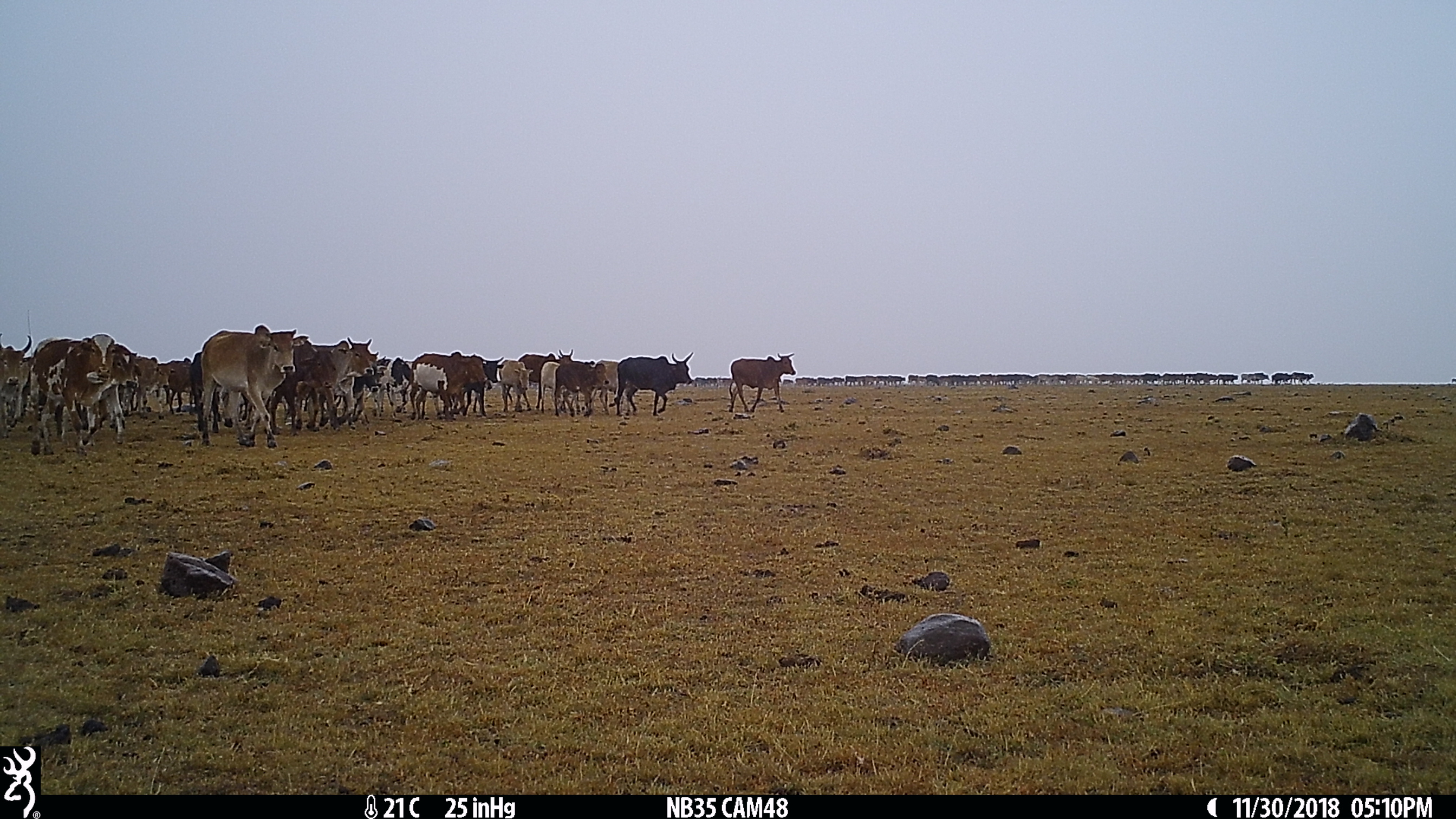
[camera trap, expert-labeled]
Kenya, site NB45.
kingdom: Animalia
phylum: Chordata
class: Mammalia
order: Artiodactyla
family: Bovidae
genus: Bos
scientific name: Bos taurus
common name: cattle